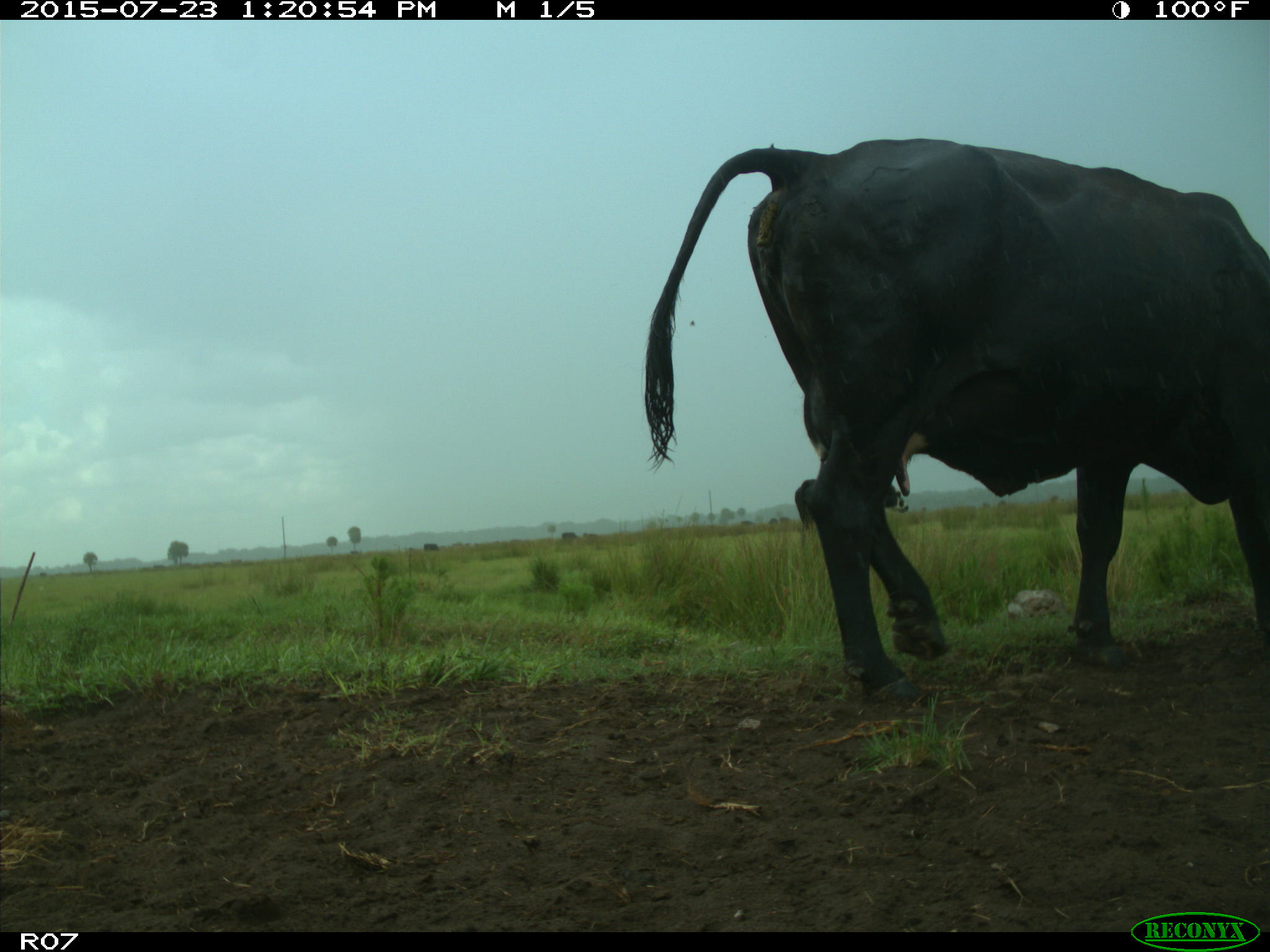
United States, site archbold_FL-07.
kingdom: Animalia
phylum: Chordata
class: Mammalia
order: Artiodactyla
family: Bovidae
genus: Bos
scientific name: Bos taurus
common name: domestic cow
Bos taurus (domestic cow).